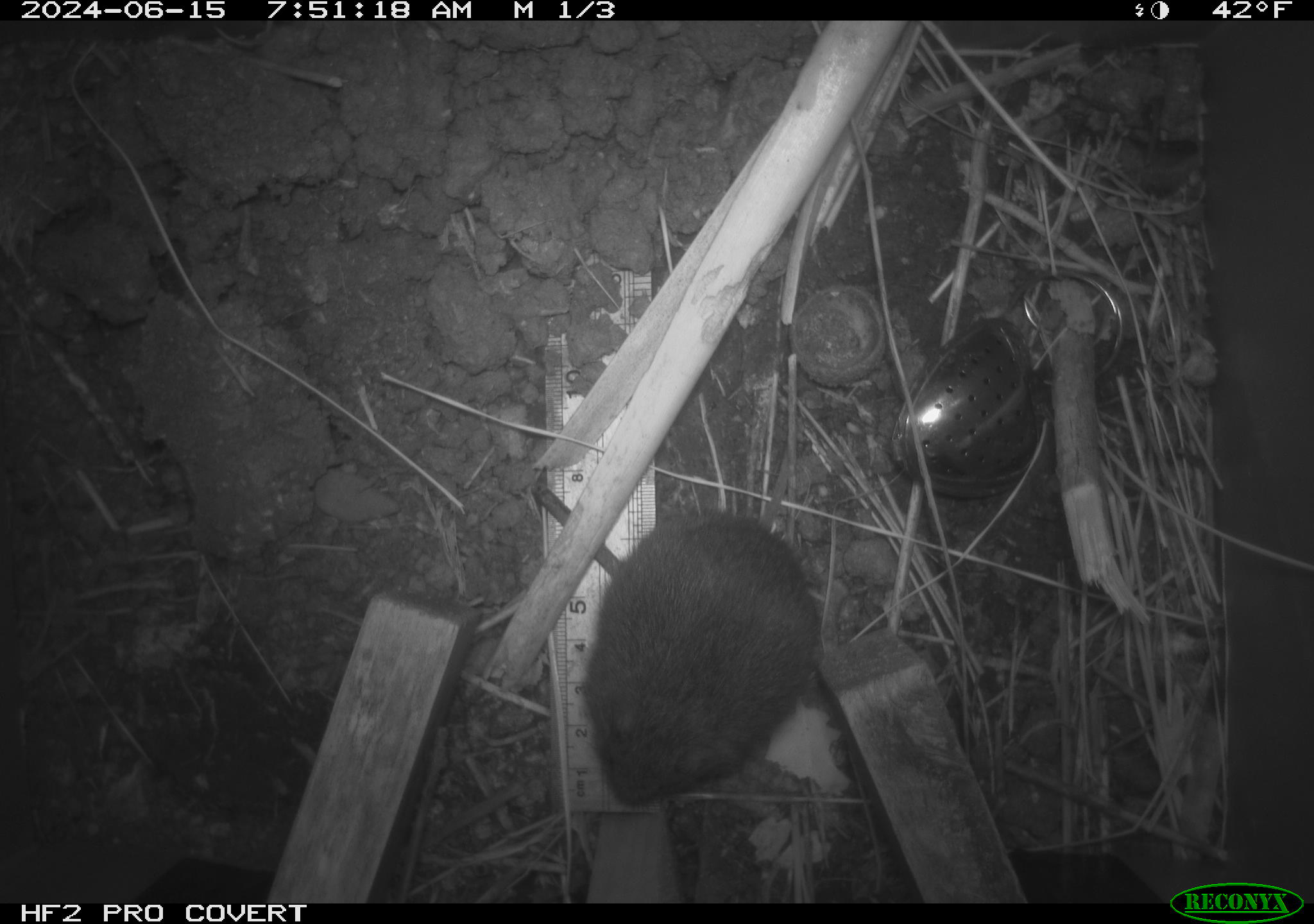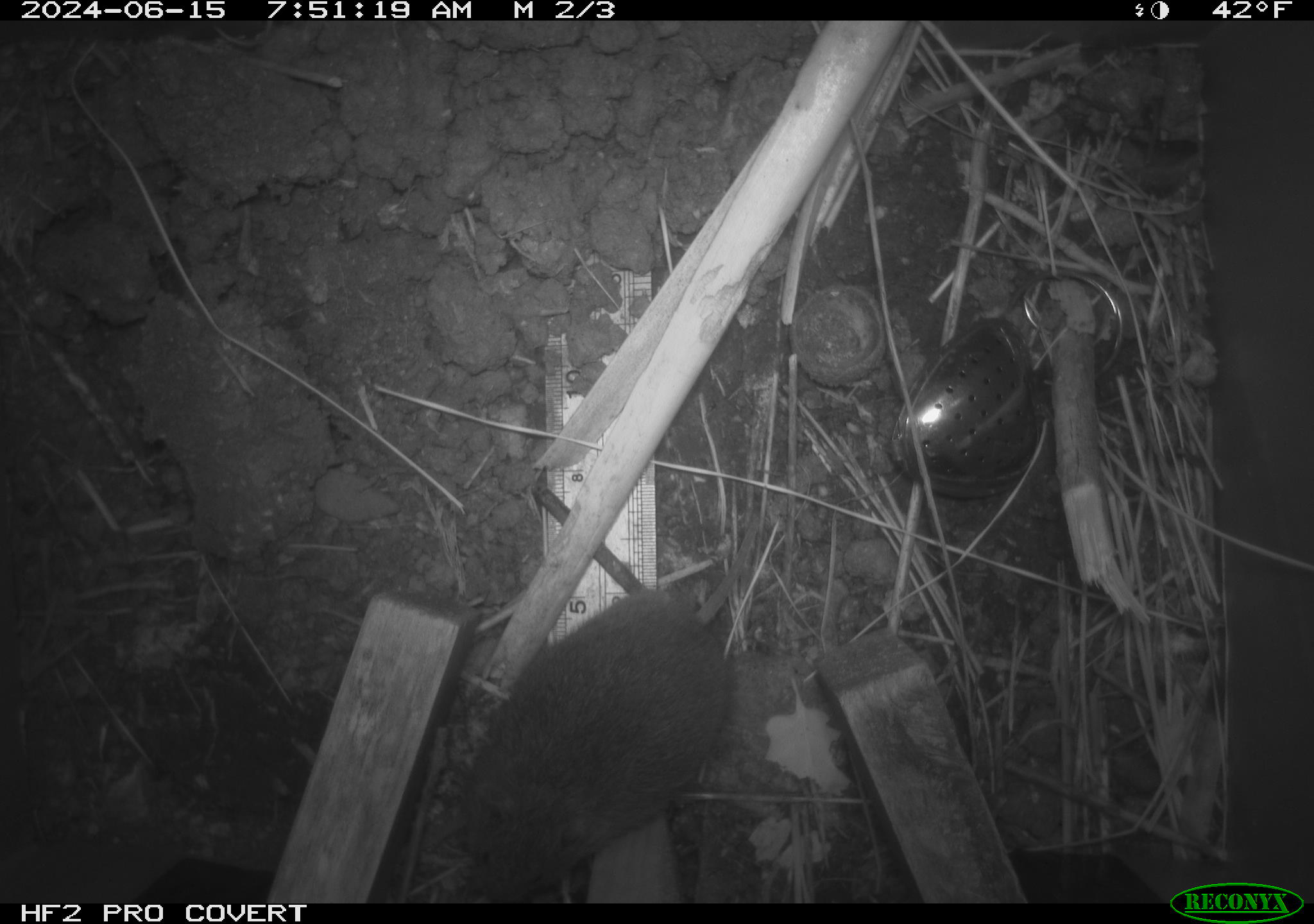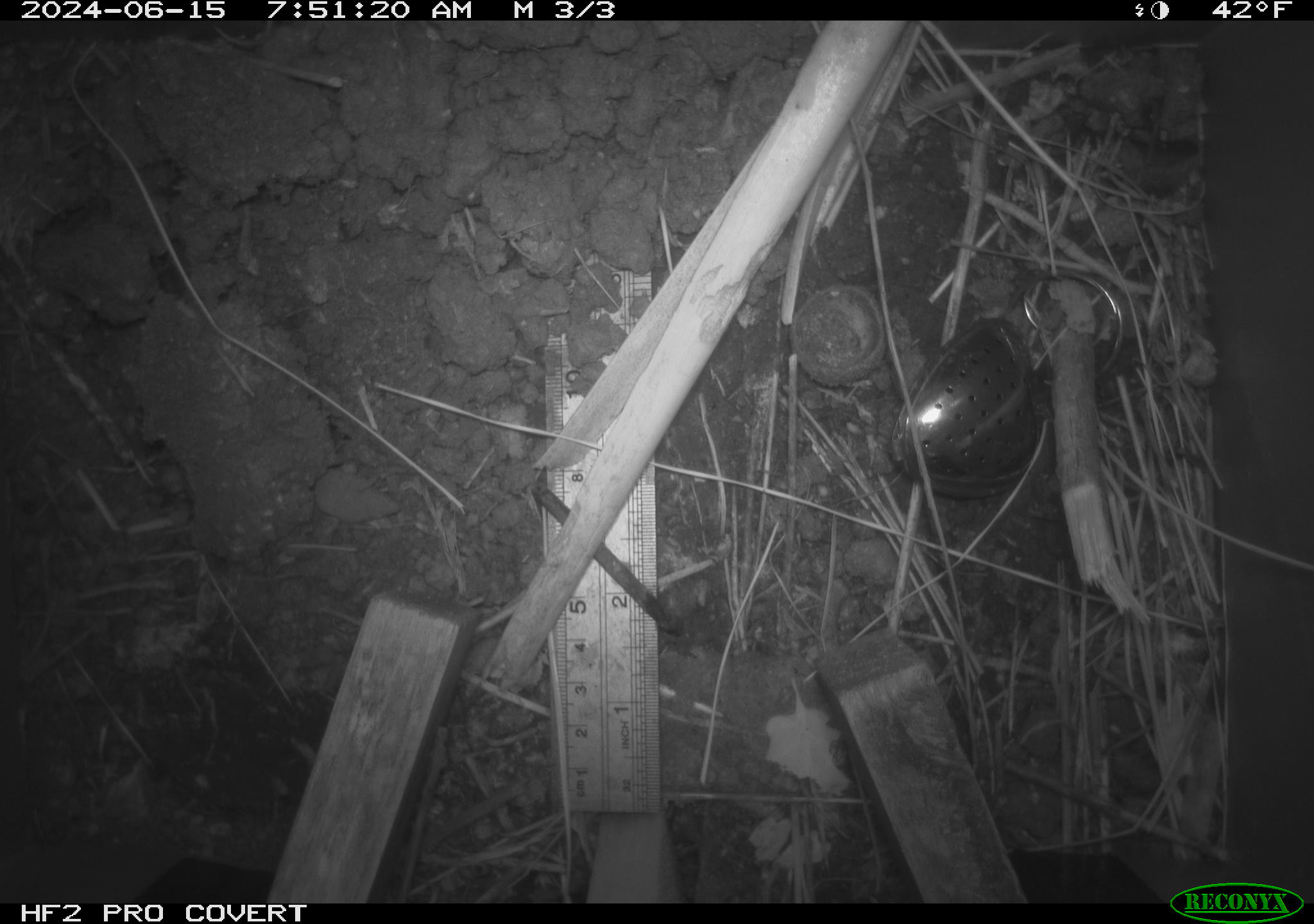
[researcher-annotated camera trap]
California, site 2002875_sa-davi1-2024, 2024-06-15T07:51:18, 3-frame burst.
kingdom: Animalia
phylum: Chordata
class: Mammalia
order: Rodentia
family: Cricetidae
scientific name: Arvicolinae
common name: voles, lemmings, and muskrats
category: arvicolinae subfamily